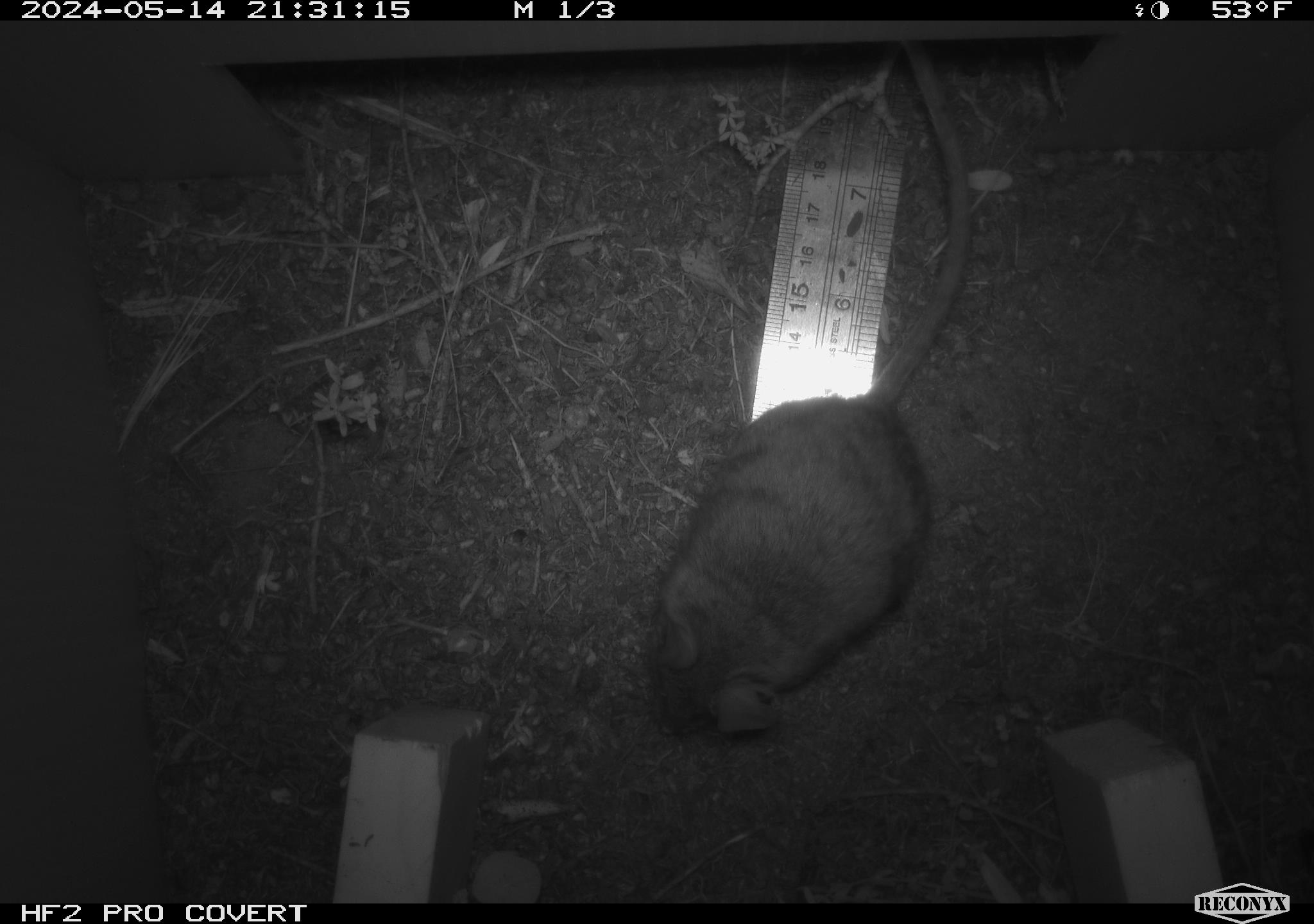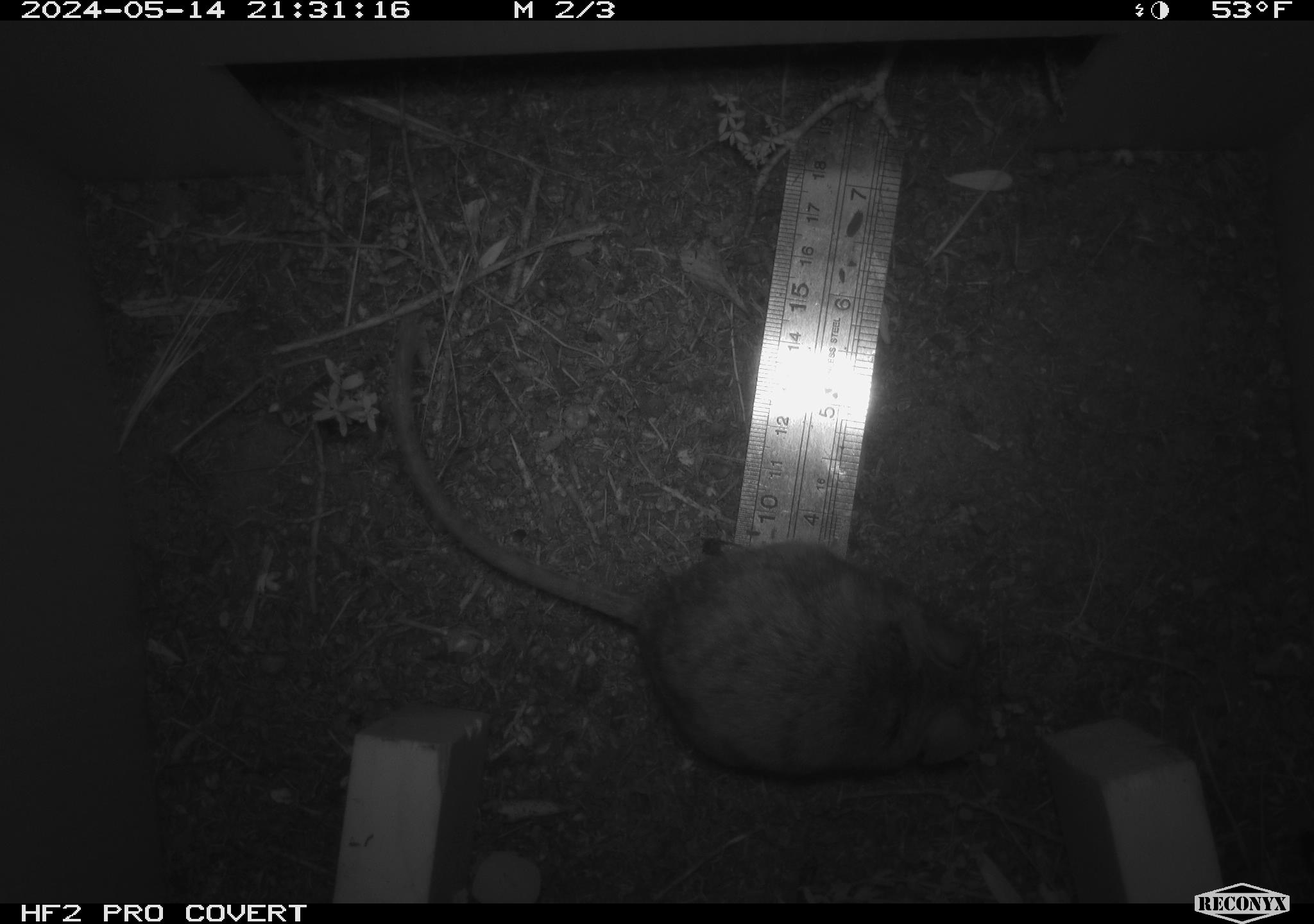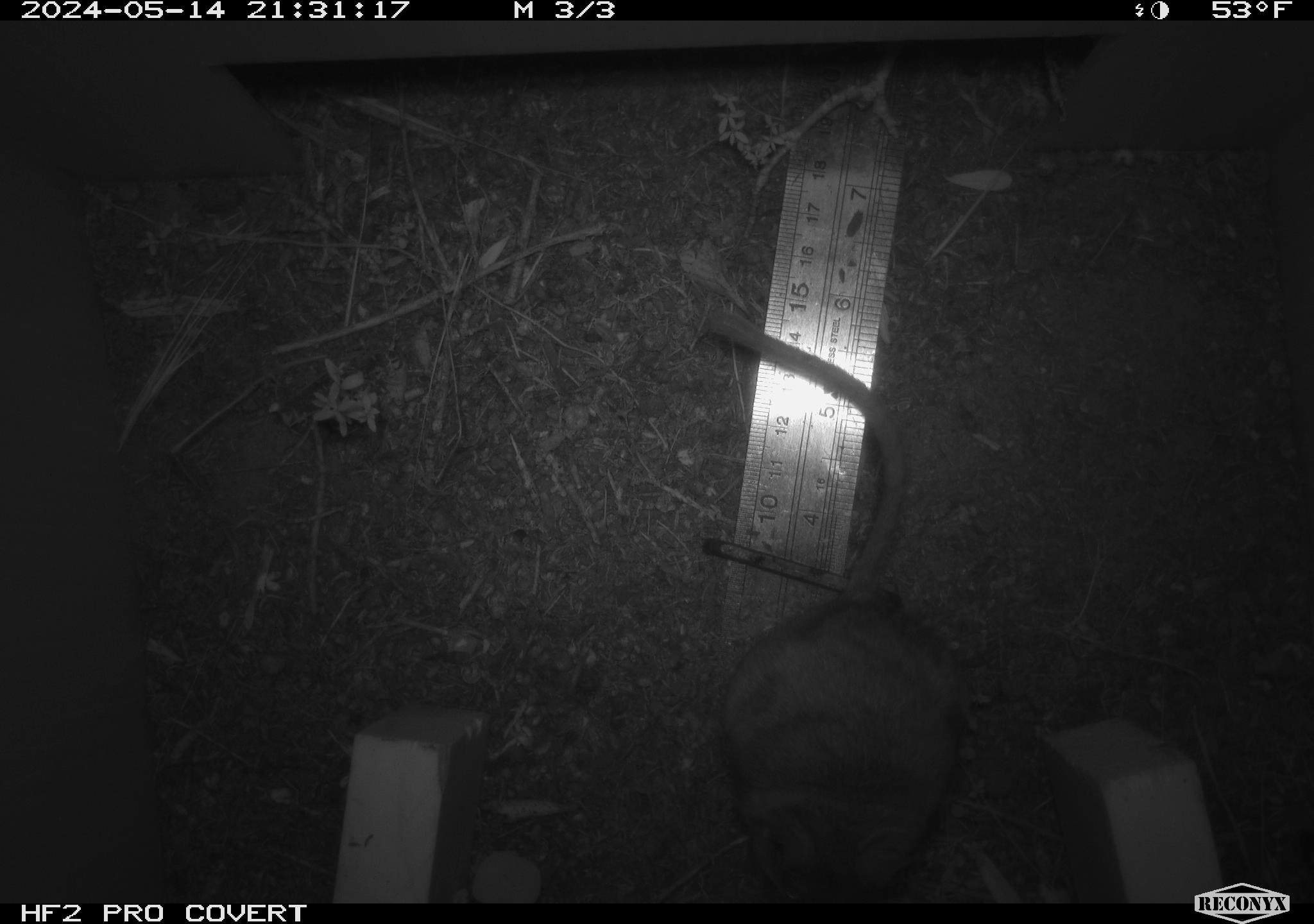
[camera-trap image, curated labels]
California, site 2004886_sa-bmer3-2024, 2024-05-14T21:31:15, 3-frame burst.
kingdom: Animalia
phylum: Chordata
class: Mammalia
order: Rodentia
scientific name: Rodentia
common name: mouse species